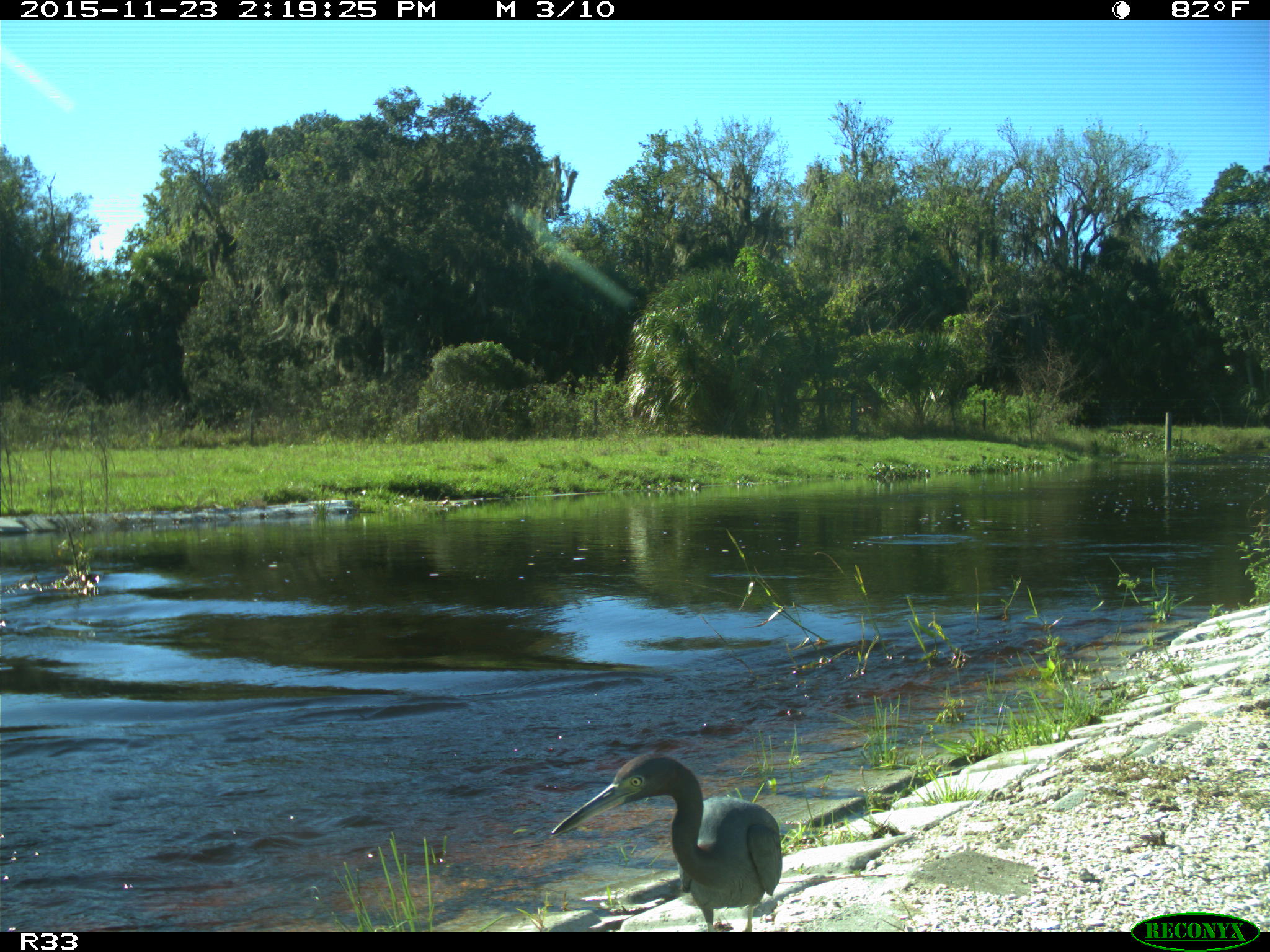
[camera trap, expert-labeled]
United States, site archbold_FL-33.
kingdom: Animalia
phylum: Chordata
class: Aves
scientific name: Aves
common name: birds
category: unidentified bird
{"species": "unidentified bird (birds) (Aves)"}